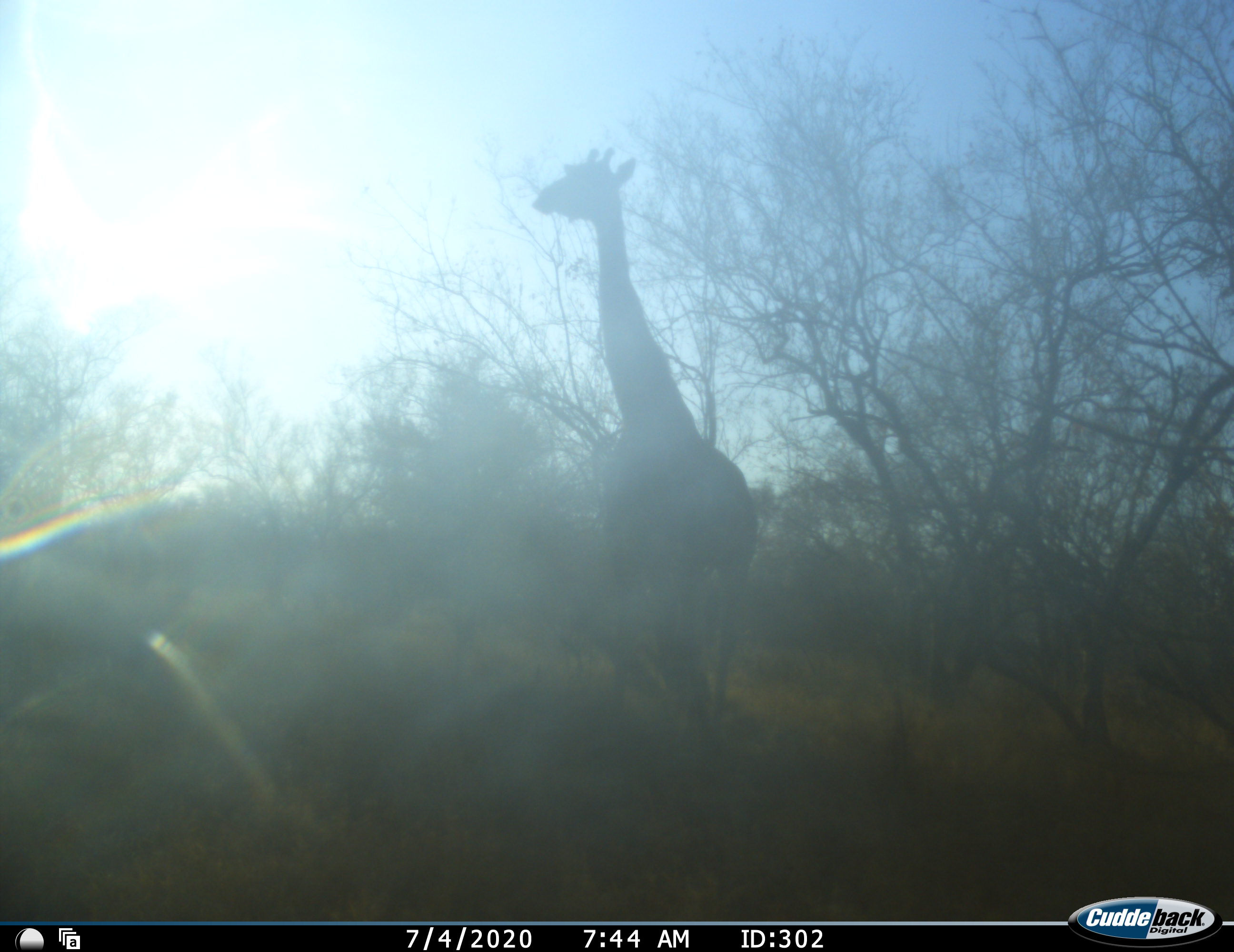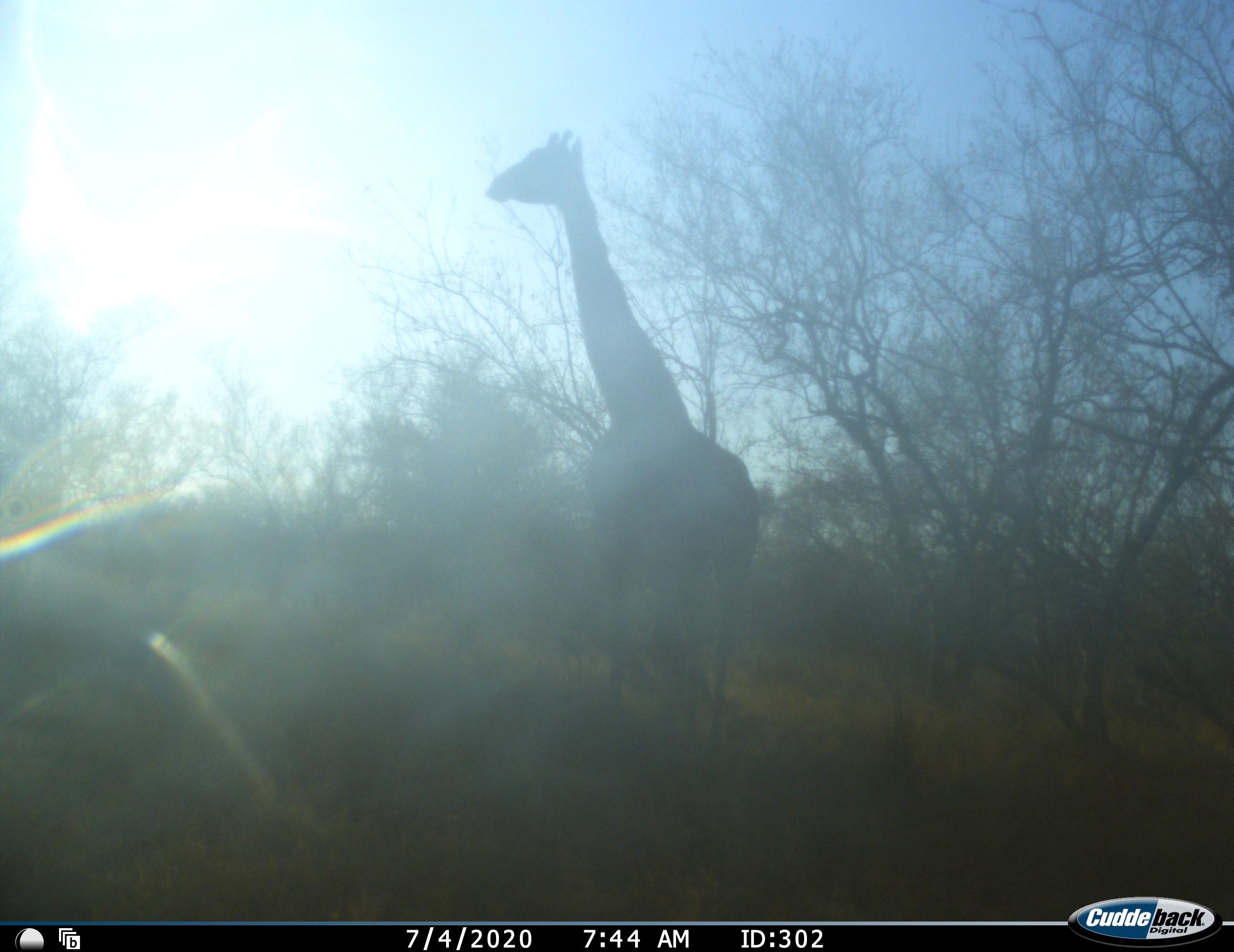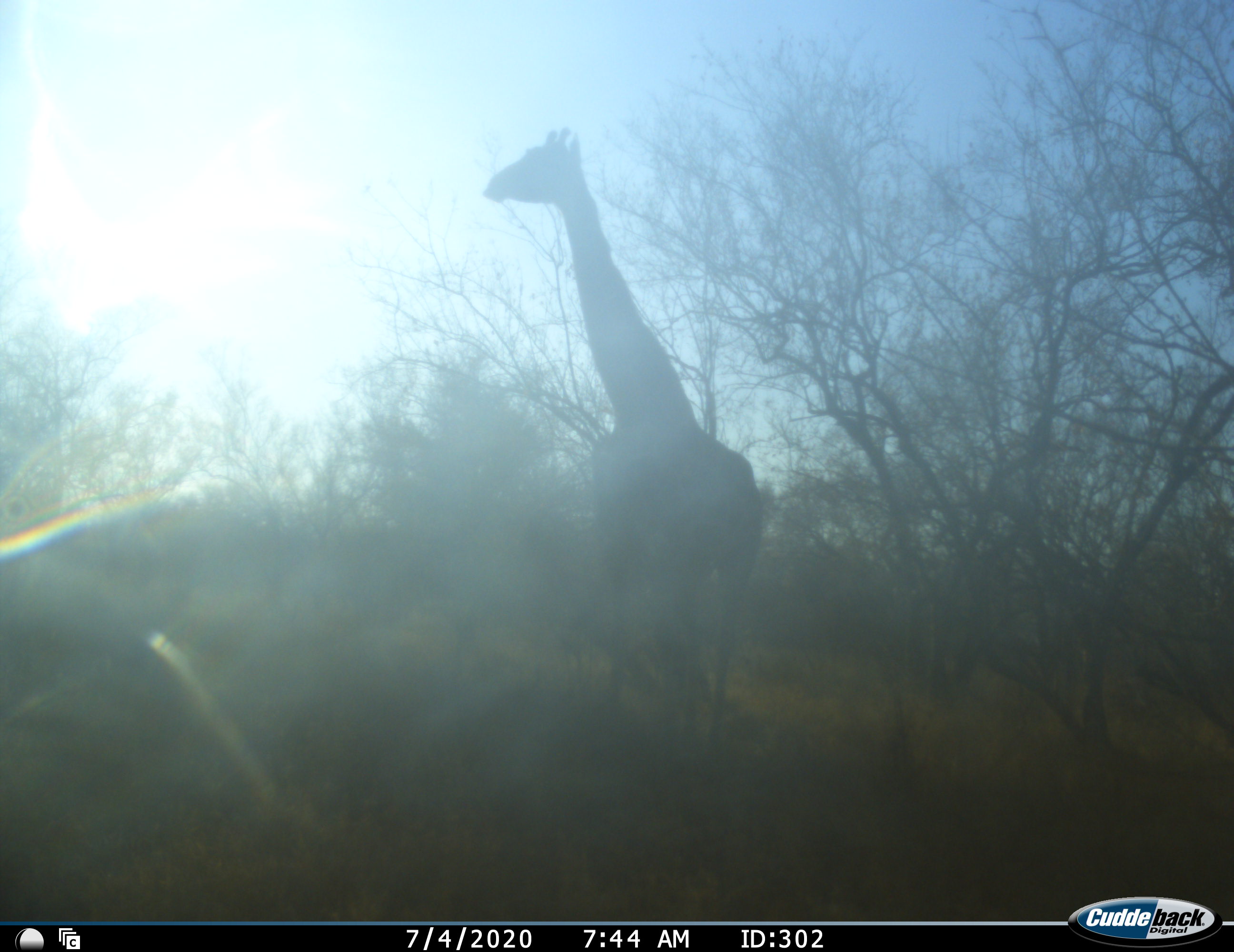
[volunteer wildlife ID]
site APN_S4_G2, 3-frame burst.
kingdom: Animalia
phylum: Chordata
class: Mammalia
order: Artiodactyla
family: Giraffidae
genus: Giraffa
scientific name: Giraffa camelopardalis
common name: giraffe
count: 1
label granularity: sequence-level